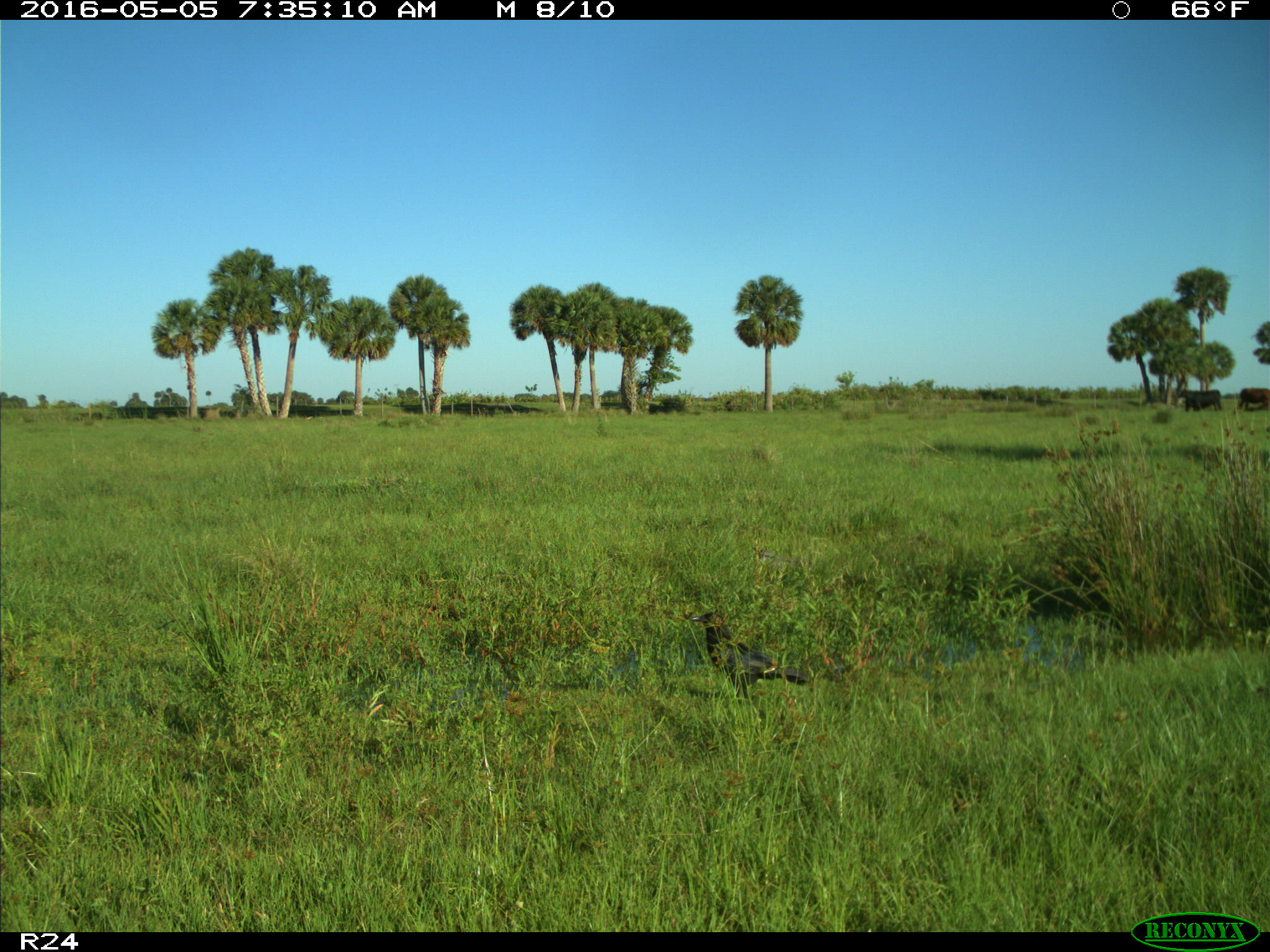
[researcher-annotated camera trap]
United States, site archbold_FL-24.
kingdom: Animalia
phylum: Chordata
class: Aves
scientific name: Aves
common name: birds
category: unidentified bird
Unidentified bird (birds) (Aves).